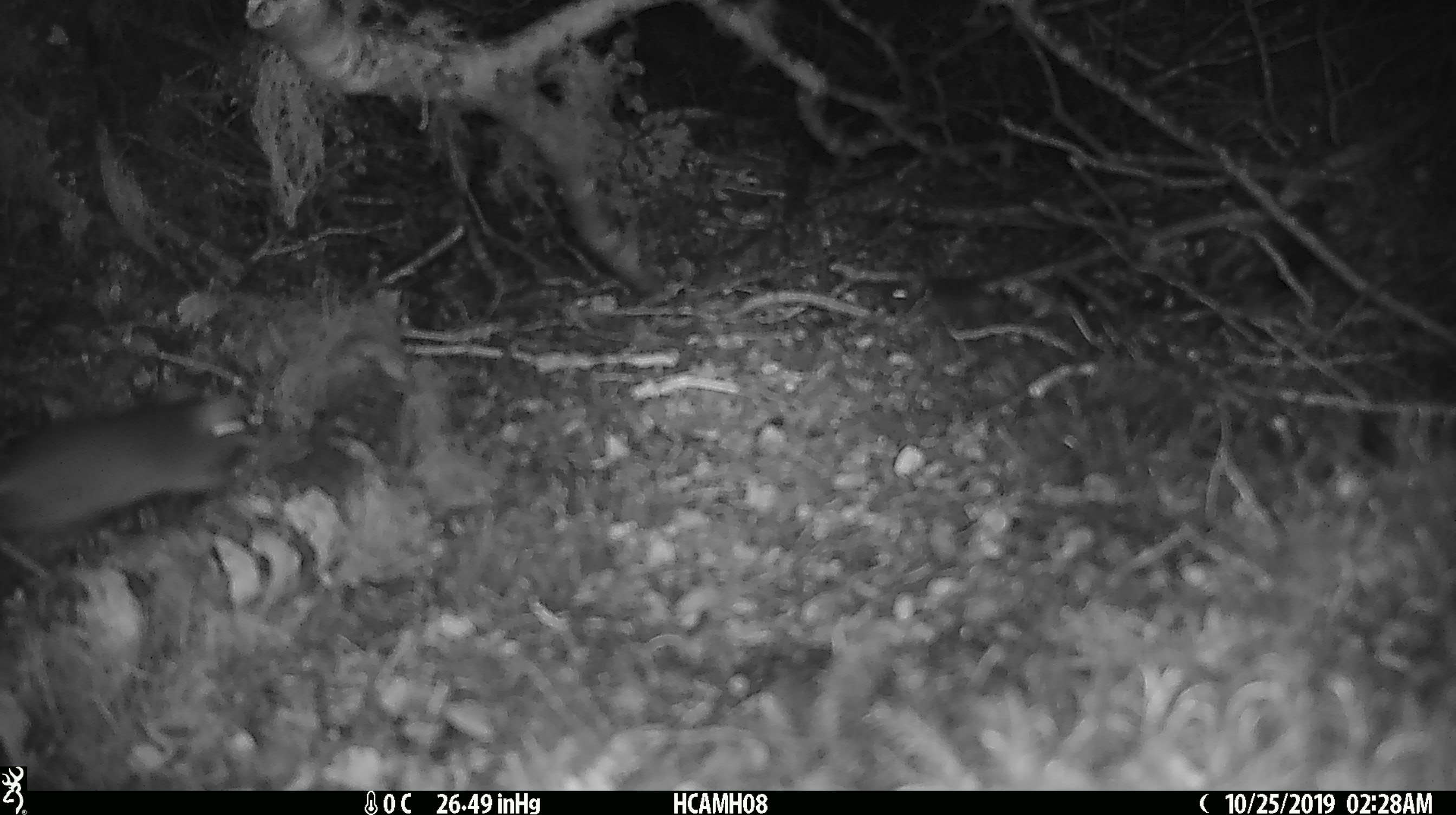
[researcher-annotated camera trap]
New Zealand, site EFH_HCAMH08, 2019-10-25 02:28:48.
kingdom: Animalia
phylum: Chordata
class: Mammalia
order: Rodentia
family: Muridae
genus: Mus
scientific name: Mus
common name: mouse